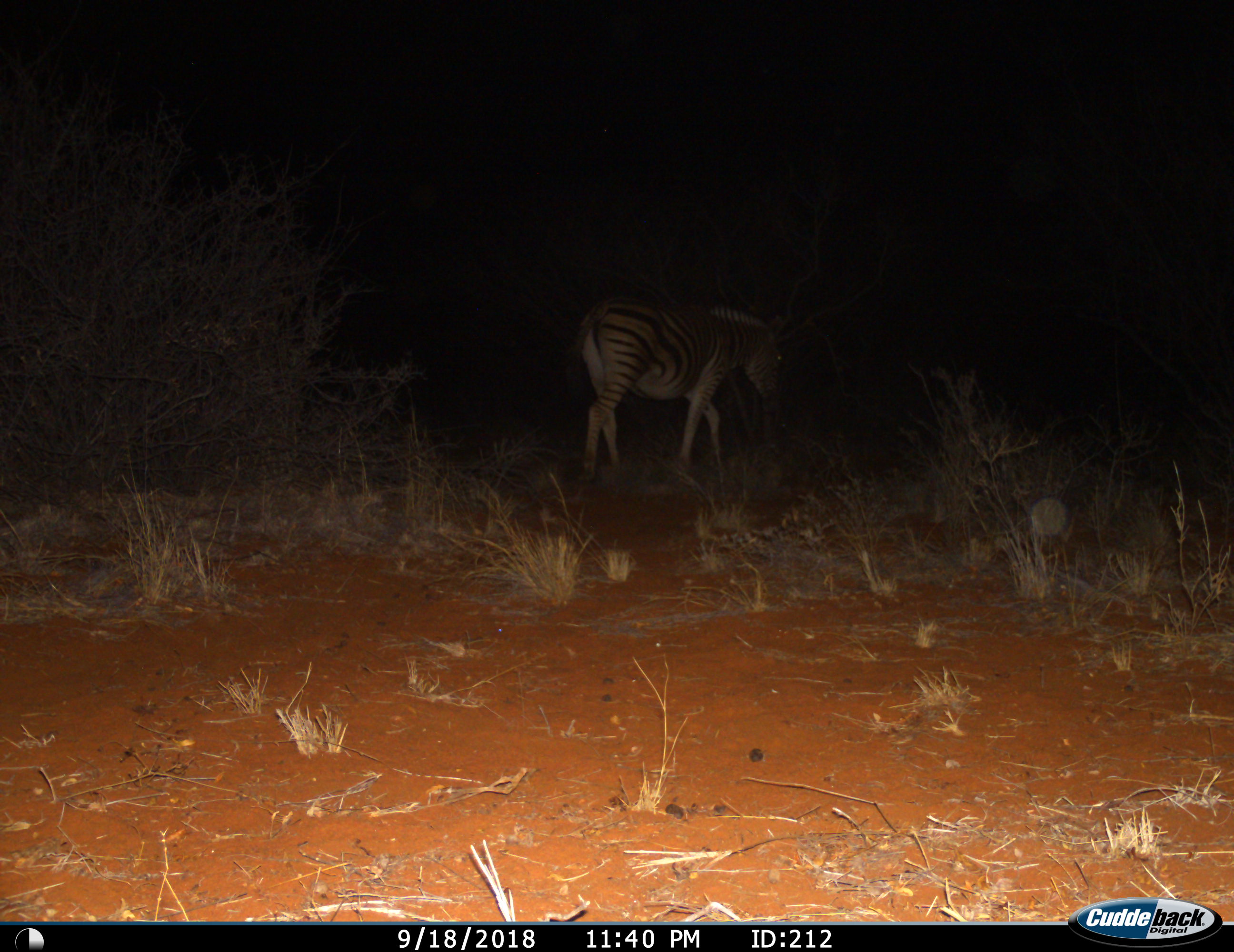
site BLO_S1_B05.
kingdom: Animalia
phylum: Chordata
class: Mammalia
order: Perissodactyla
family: Equidae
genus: Equus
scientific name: Equus quagga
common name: plains zebra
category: zebraplains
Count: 1.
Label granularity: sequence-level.